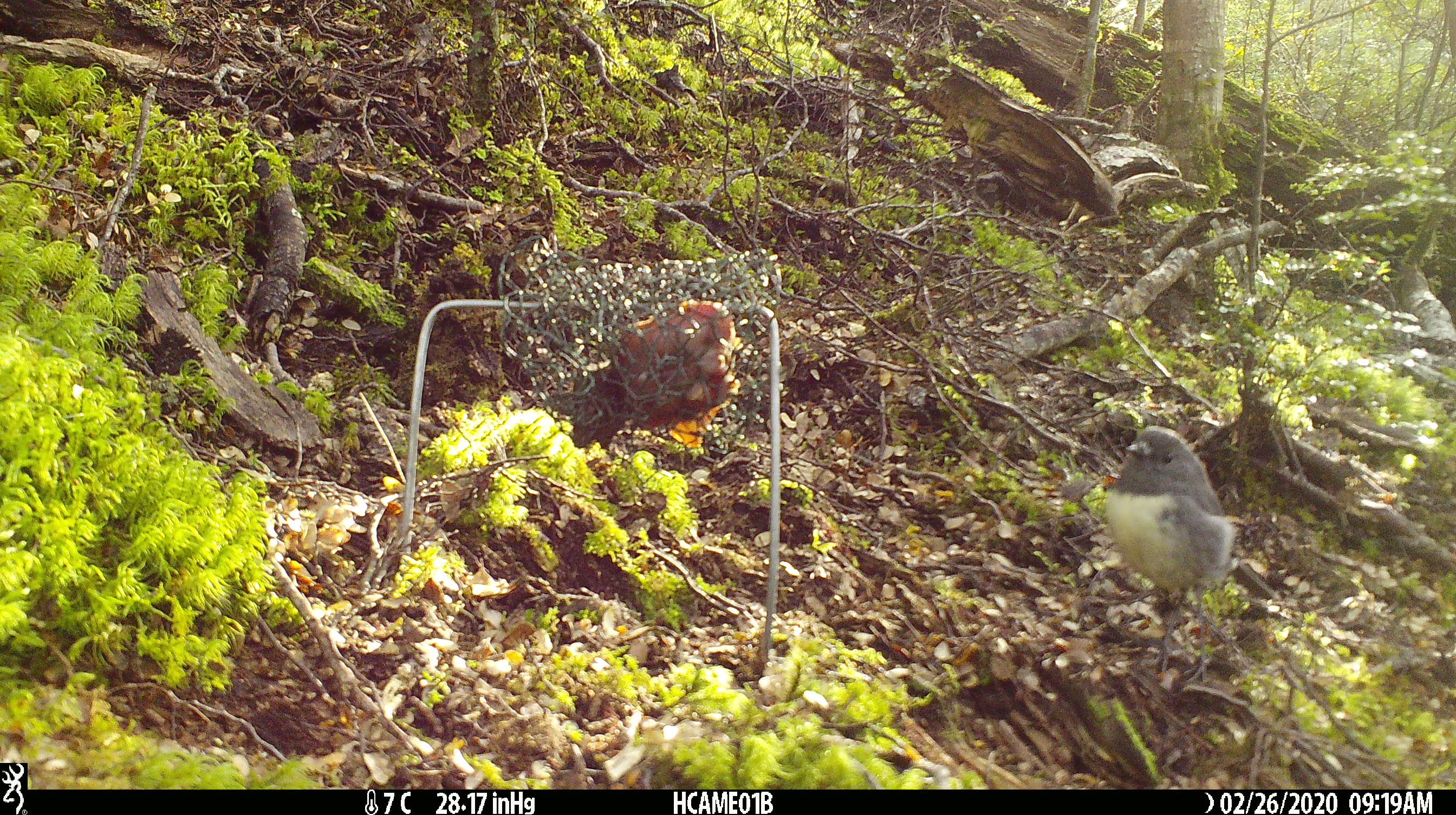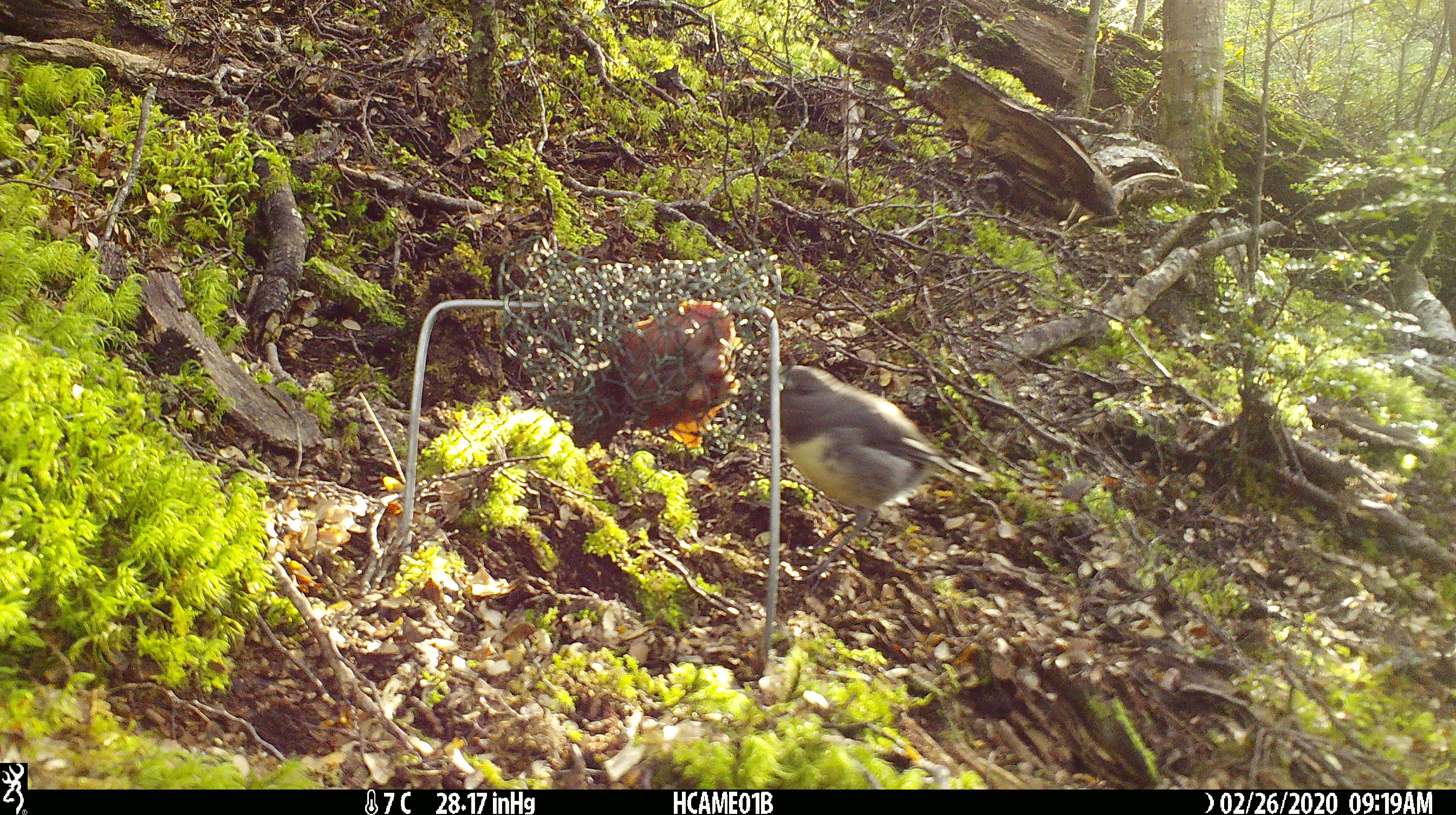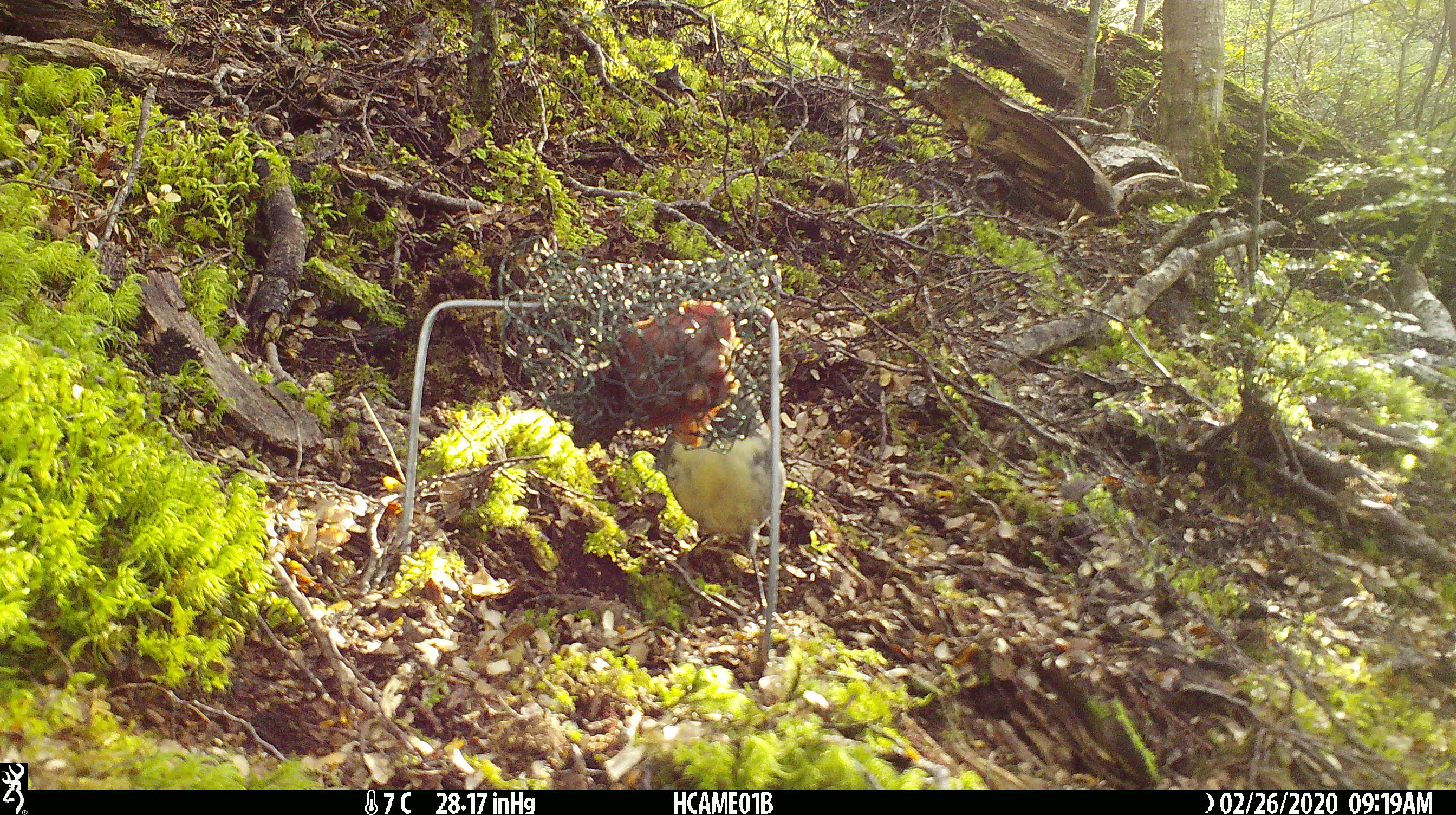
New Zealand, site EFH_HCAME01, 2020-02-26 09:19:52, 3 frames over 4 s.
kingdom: Animalia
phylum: Chordata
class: Aves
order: Passeriformes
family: Petroicidae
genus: Petroica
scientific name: Petroica australis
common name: new zealand robin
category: robin